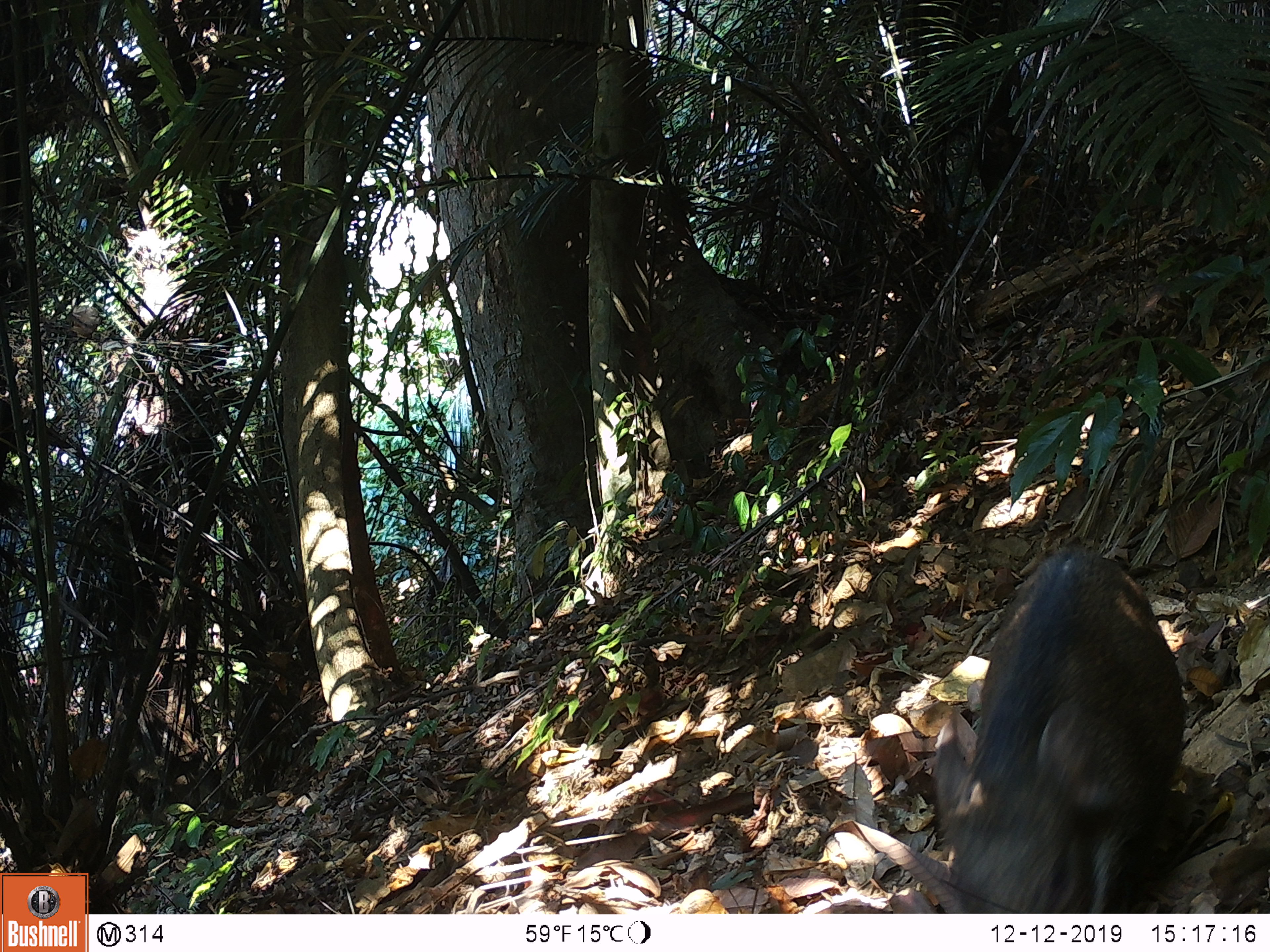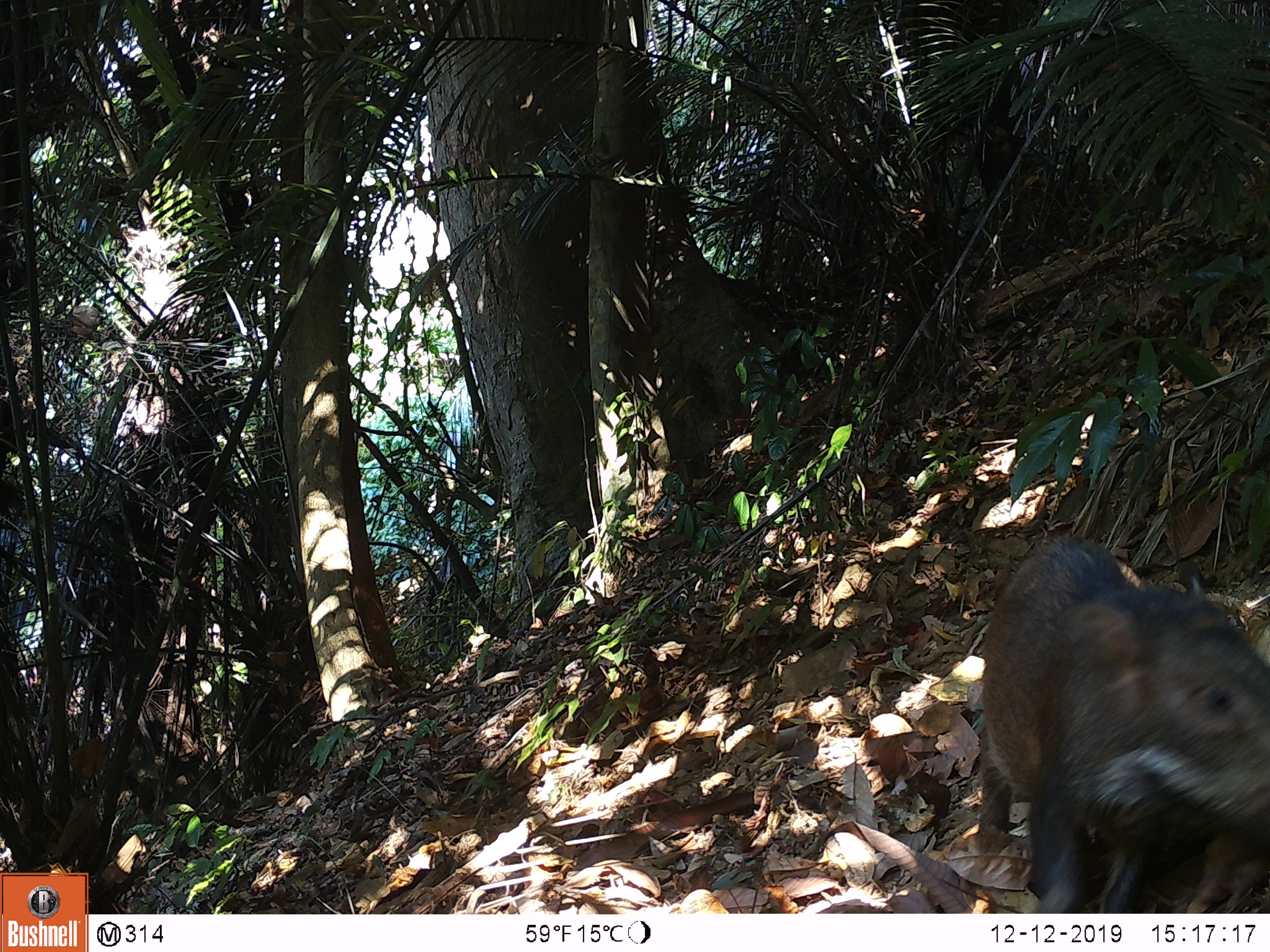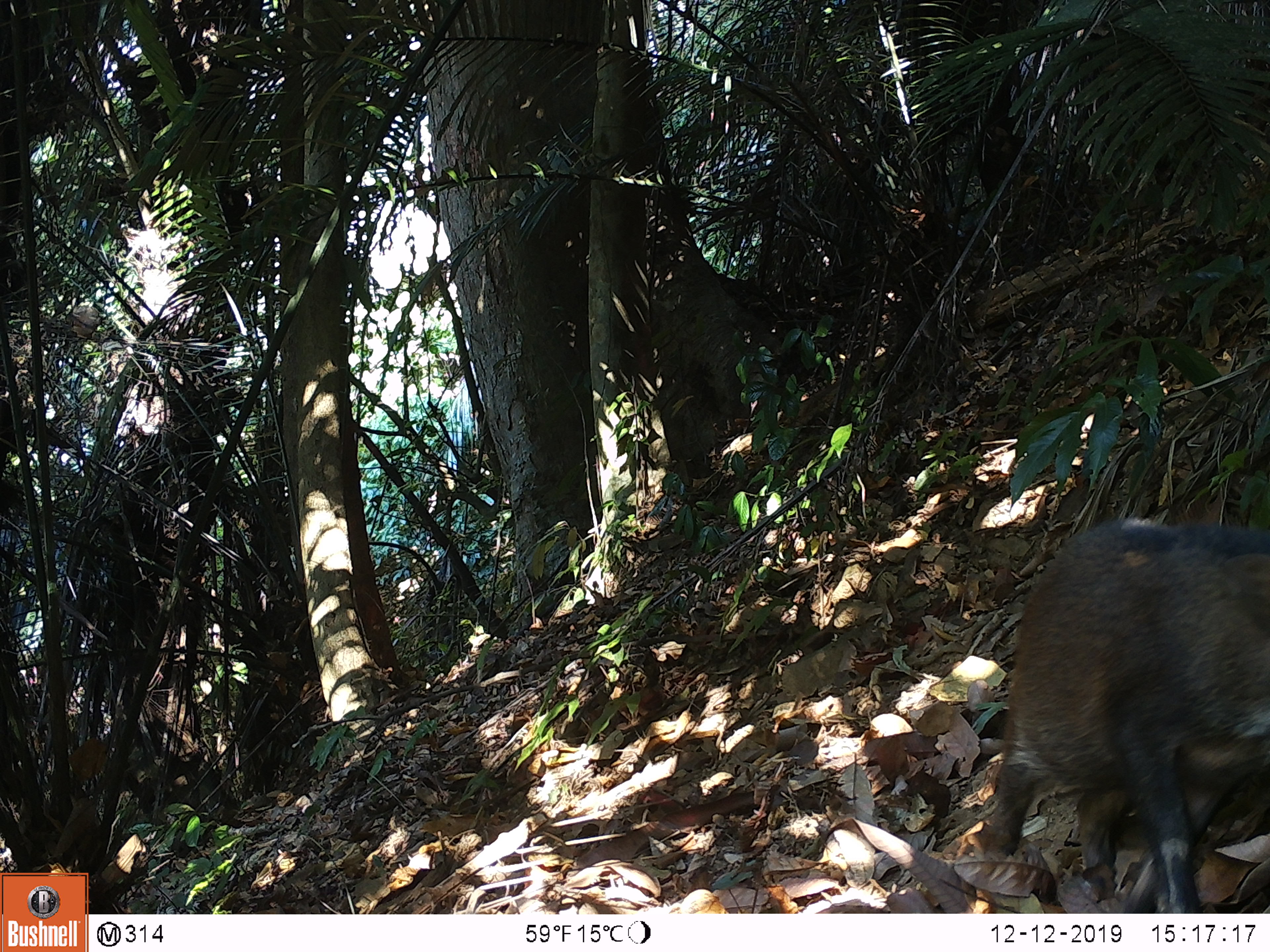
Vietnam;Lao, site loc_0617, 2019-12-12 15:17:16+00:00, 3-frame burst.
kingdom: Animalia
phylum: Chordata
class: Mammalia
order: Artiodactyla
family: Suidae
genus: Sus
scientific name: Sus scrofa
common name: eurasian wild pig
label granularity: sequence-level